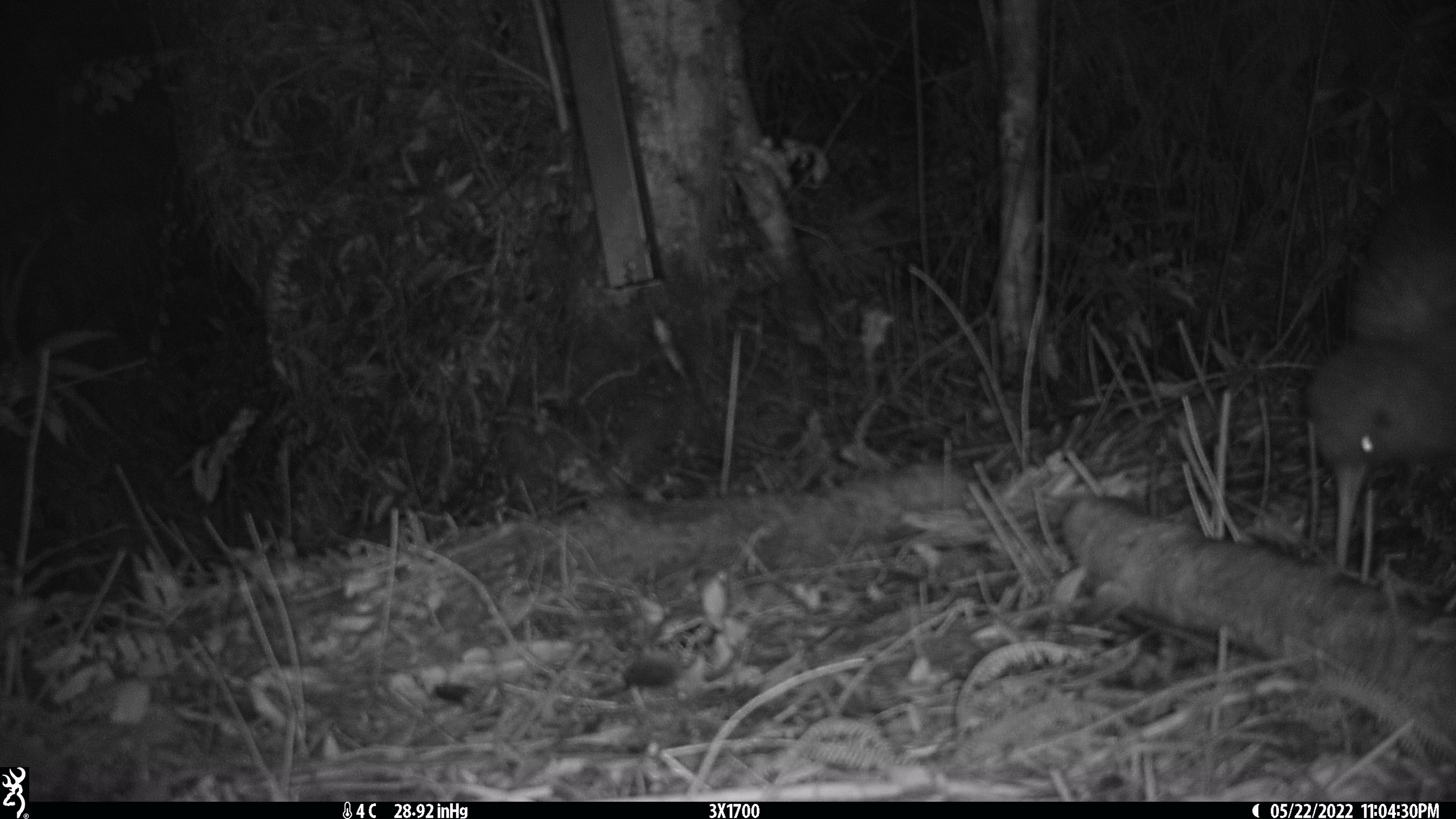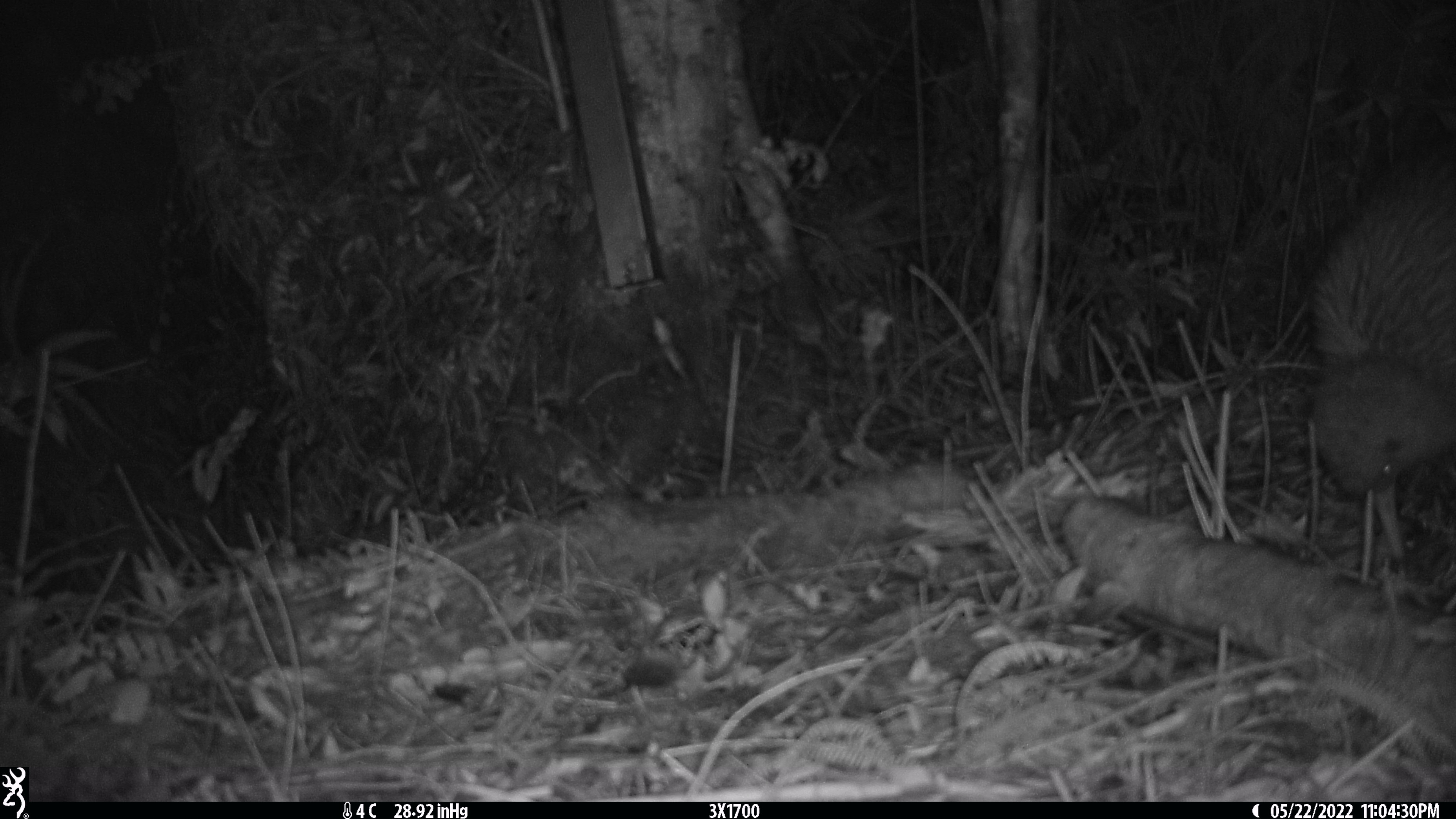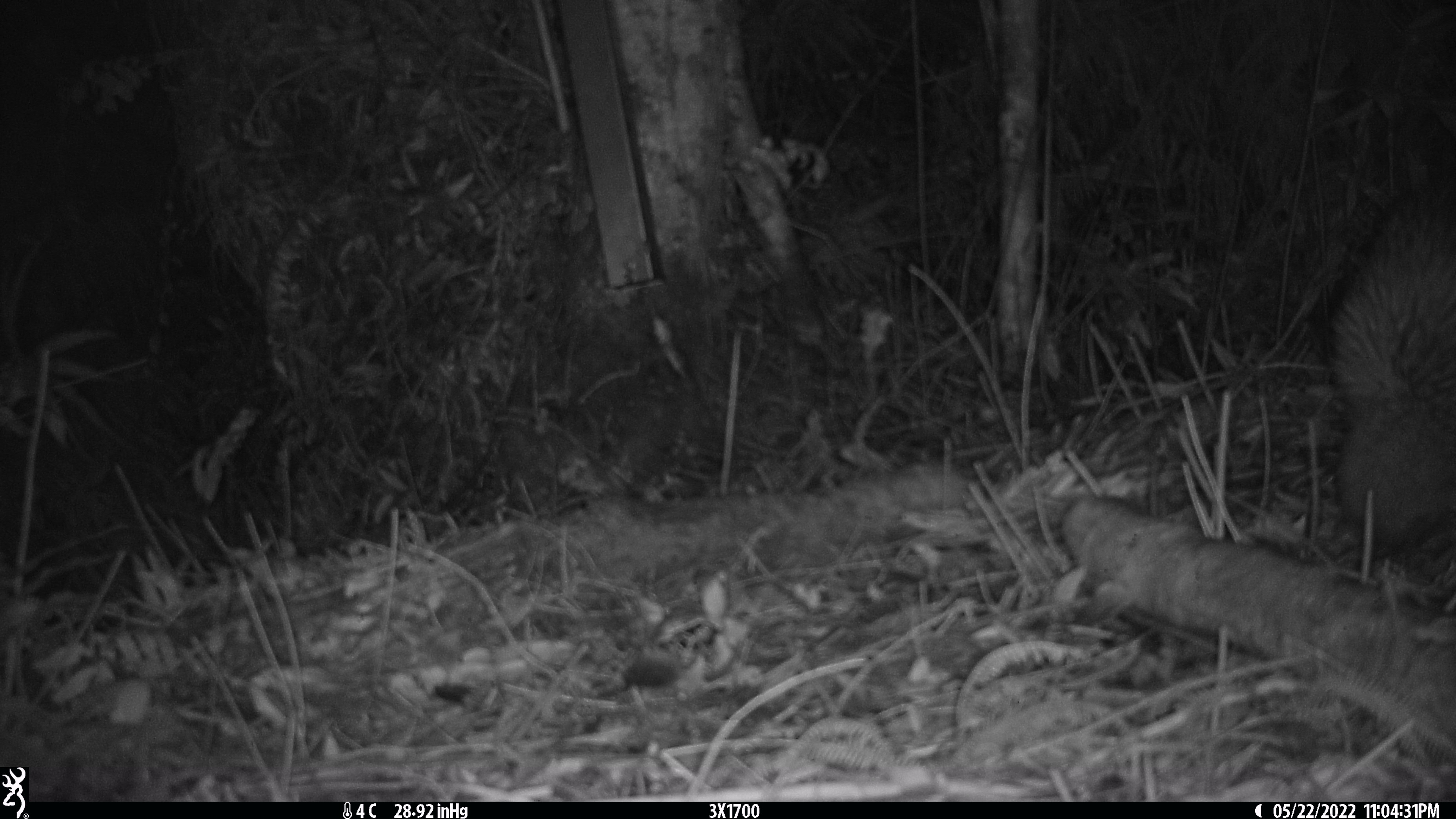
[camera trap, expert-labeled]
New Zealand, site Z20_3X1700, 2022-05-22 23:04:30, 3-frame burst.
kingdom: Animalia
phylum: Chordata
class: Aves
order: Apterygiformes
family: Apterygidae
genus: Apteryx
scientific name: Apteryx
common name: kiwi